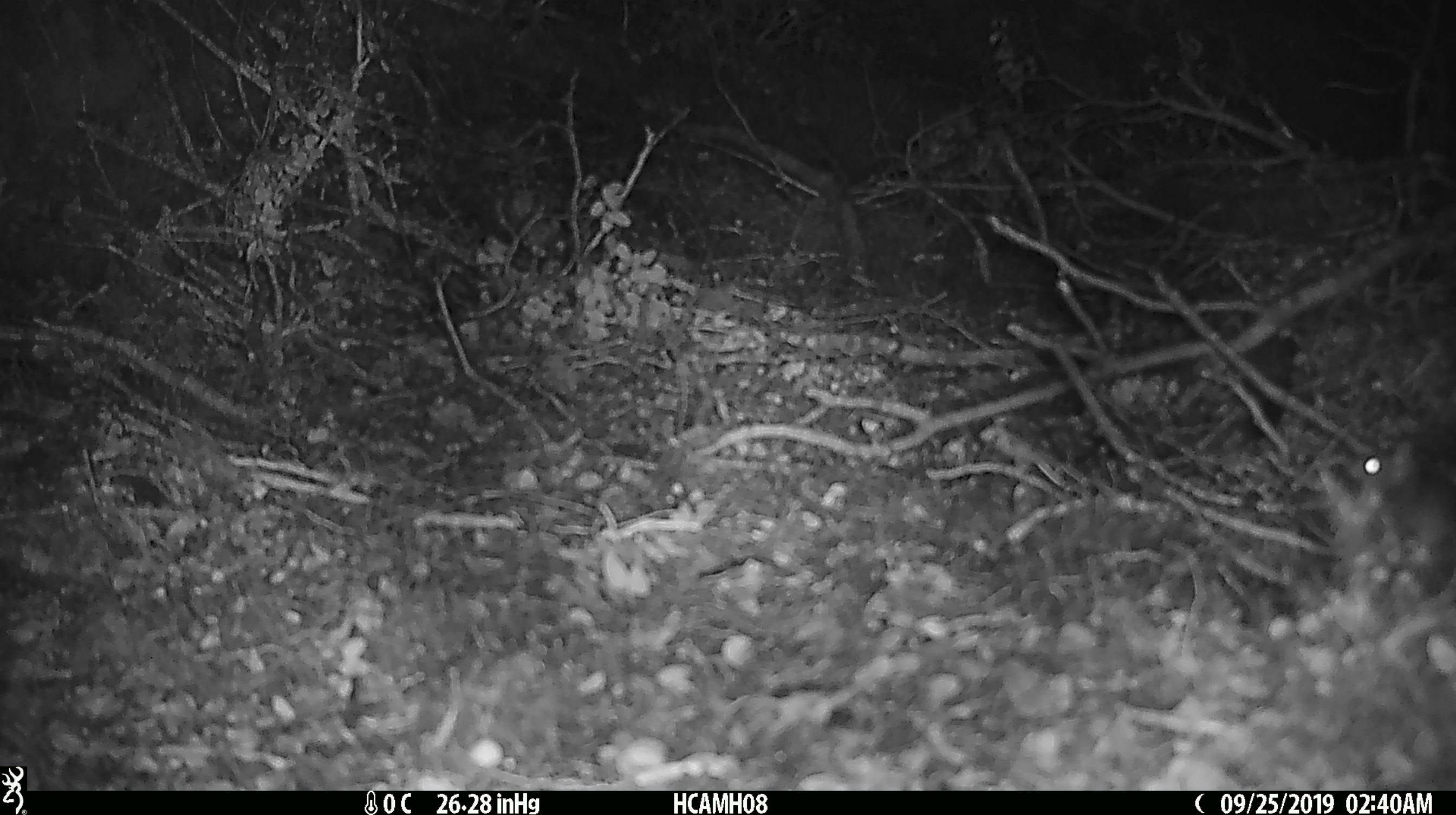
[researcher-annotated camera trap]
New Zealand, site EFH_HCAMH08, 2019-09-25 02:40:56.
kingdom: Animalia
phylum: Chordata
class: Mammalia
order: Rodentia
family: Muridae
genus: Mus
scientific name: Mus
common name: mouse